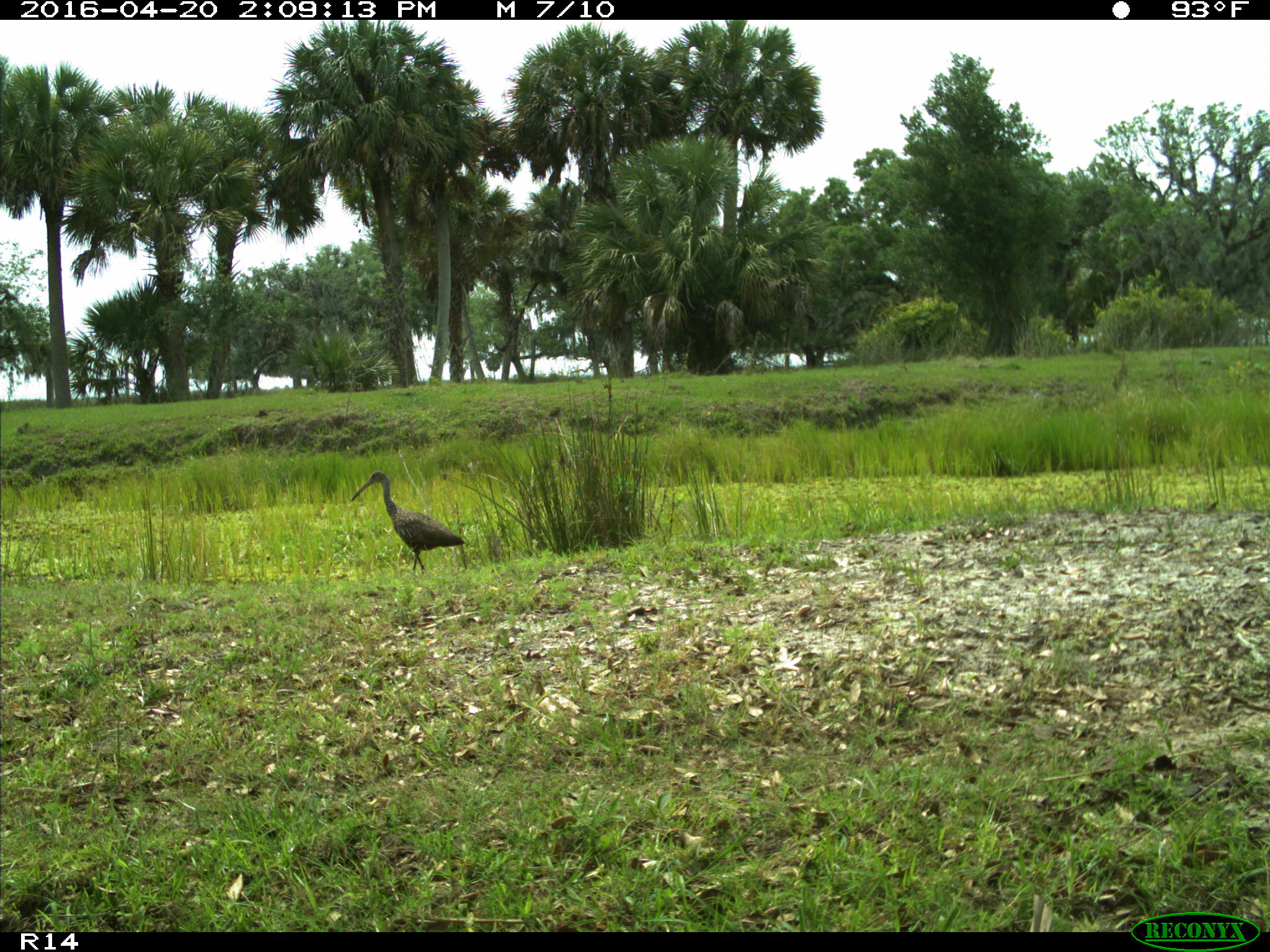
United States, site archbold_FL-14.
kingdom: Animalia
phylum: Chordata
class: Aves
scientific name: Aves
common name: birds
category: unidentified bird